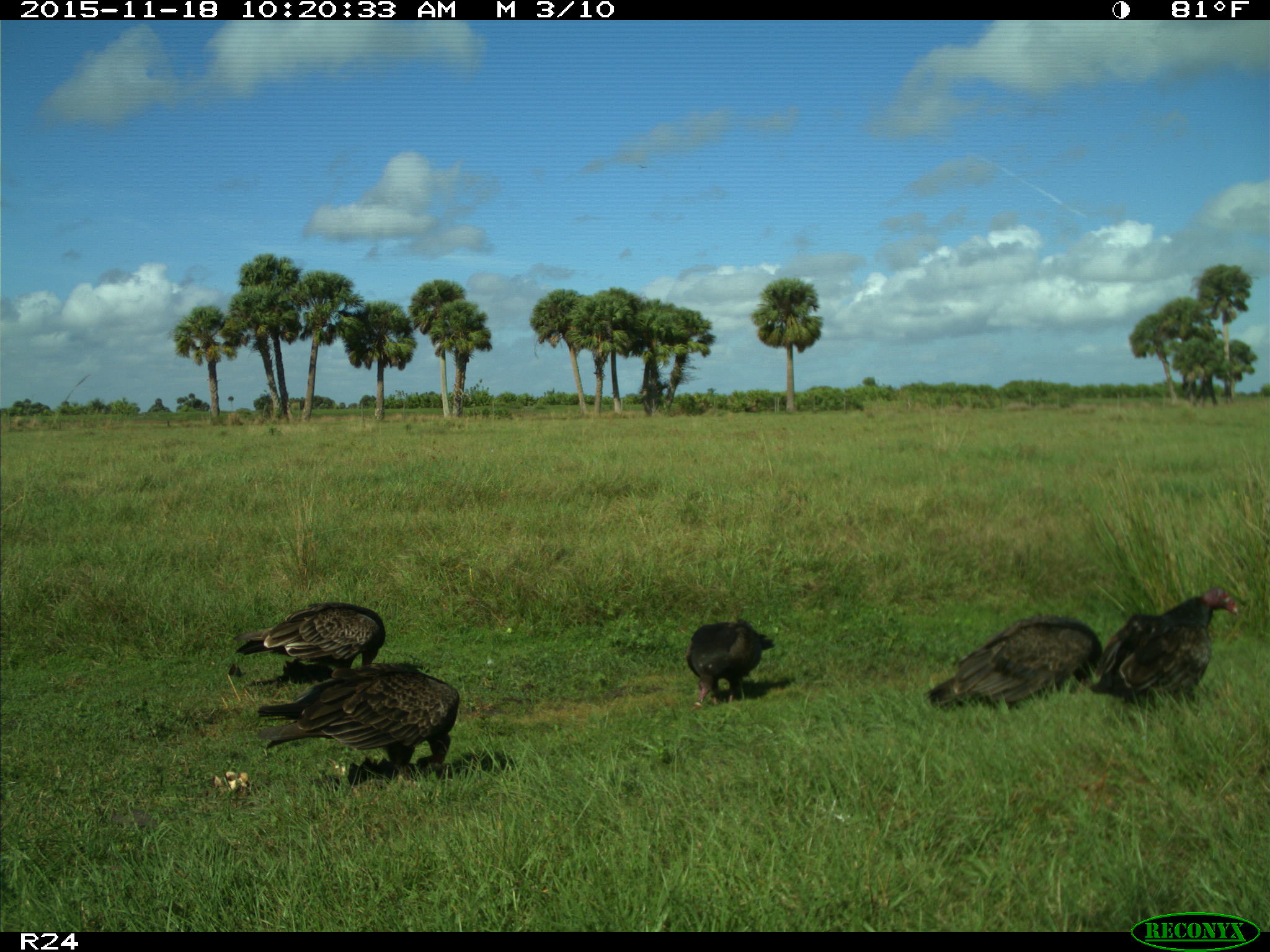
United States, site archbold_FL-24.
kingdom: Animalia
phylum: Chordata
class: Aves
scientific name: Aves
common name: birds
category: unidentified bird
Unidentified bird (birds) (Aves).